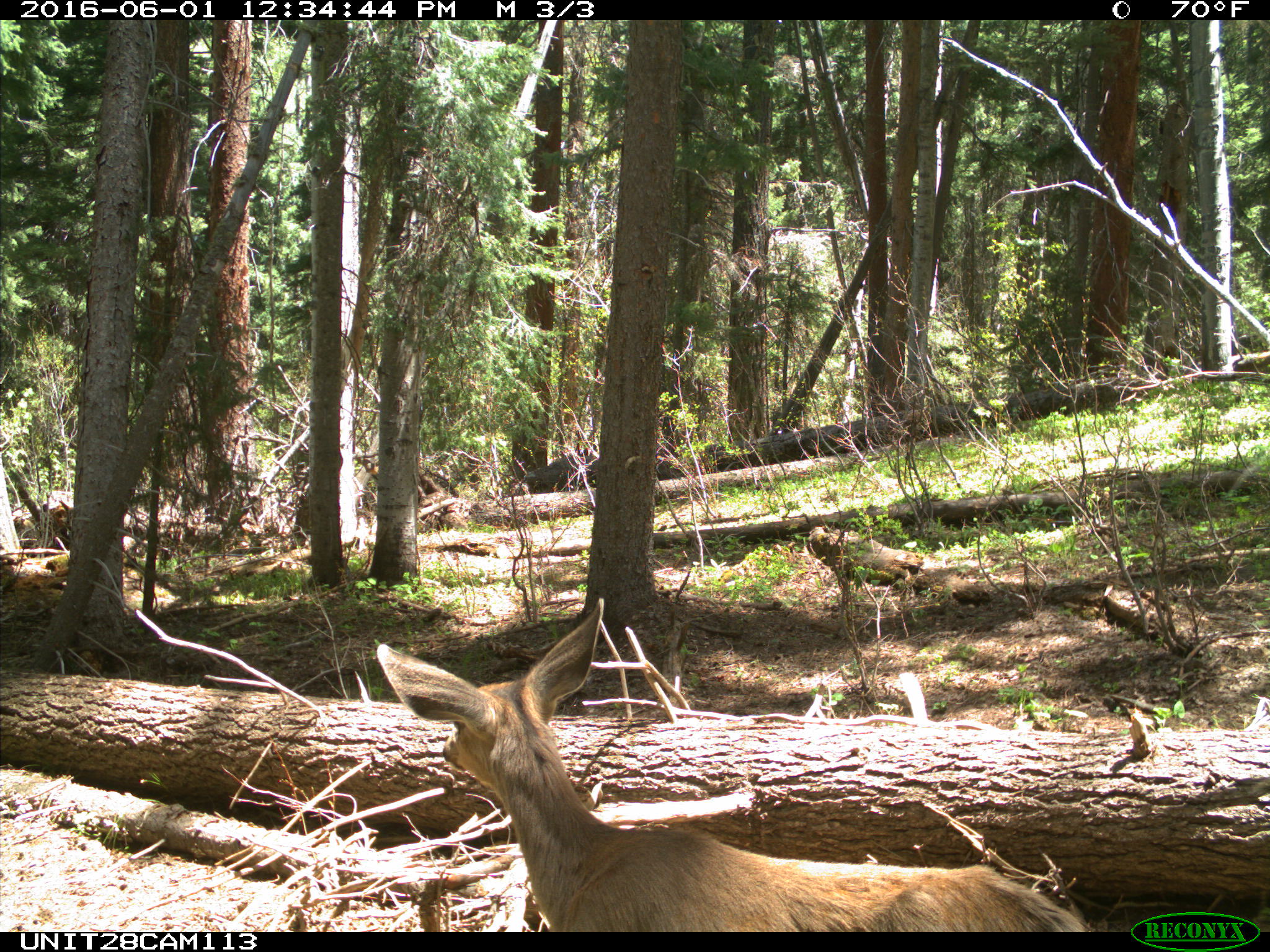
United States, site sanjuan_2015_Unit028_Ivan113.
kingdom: Animalia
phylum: Chordata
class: Mammalia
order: Artiodactyla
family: Cervidae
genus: Odocoileus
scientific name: Odocoileus hemionus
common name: mule deer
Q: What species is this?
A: Odocoileus hemionus (mule deer).